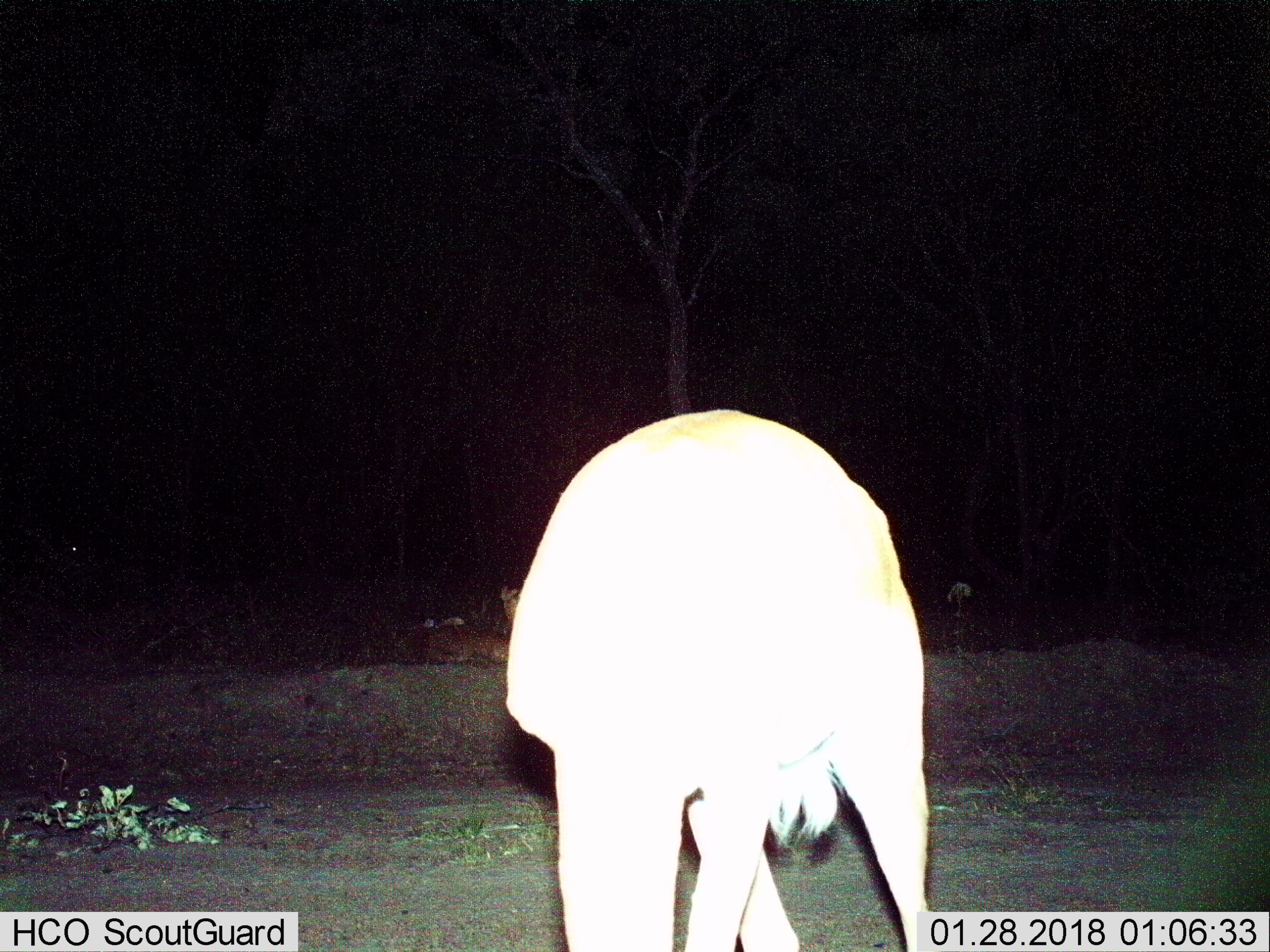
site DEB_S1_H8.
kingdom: Animalia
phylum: Chordata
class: Mammalia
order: Artiodactyla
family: Bovidae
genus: Aepyceros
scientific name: Aepyceros melampus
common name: impala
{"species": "impala (Aepyceros melampus)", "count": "2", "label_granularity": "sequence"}